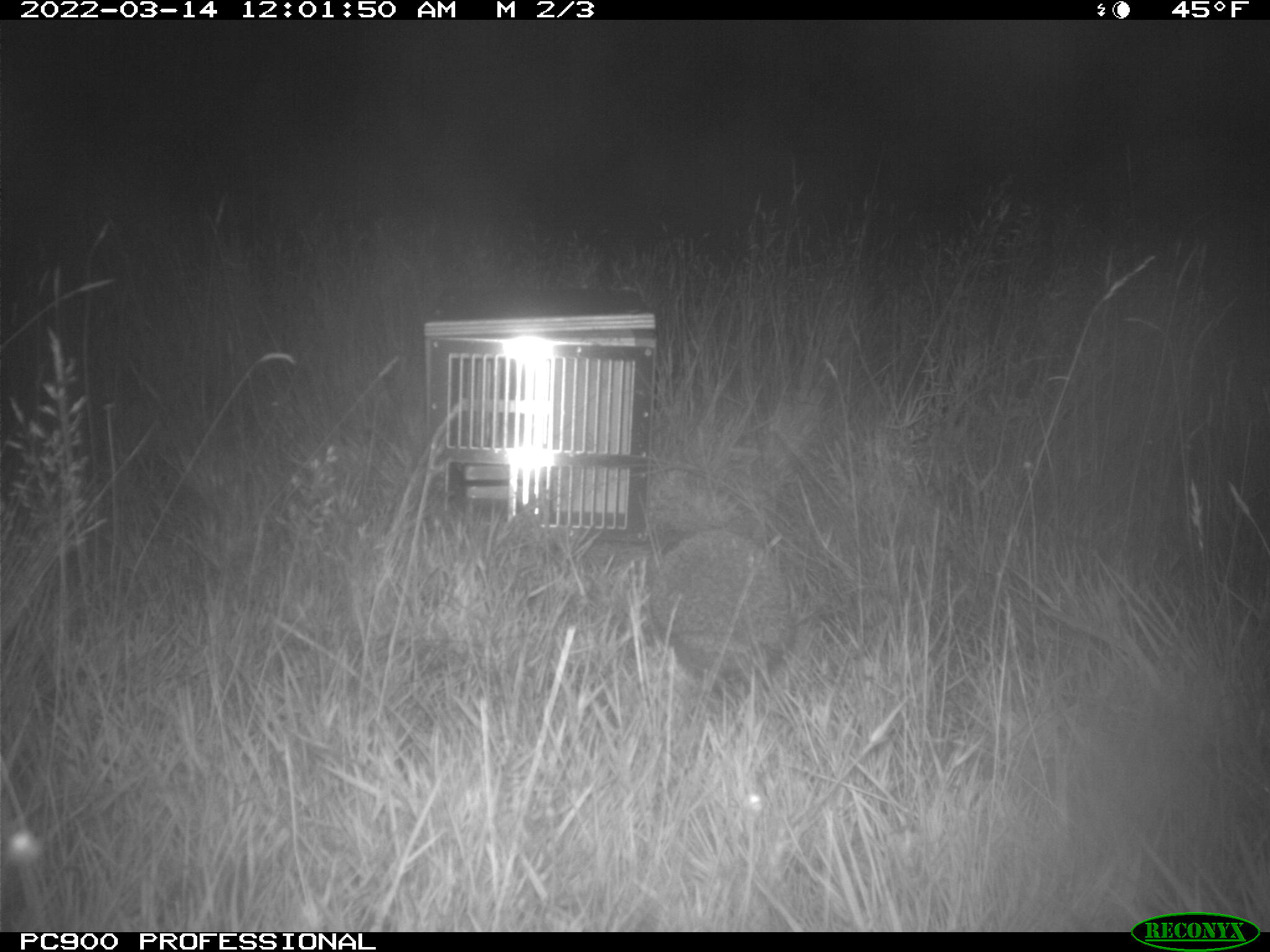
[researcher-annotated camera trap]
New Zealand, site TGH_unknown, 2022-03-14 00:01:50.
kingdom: Animalia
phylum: Chordata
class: Mammalia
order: Eulipotyphla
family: Erinaceidae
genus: Erinaceus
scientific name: Erinaceus europaeus europaeus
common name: european hedgehog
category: hedgehog